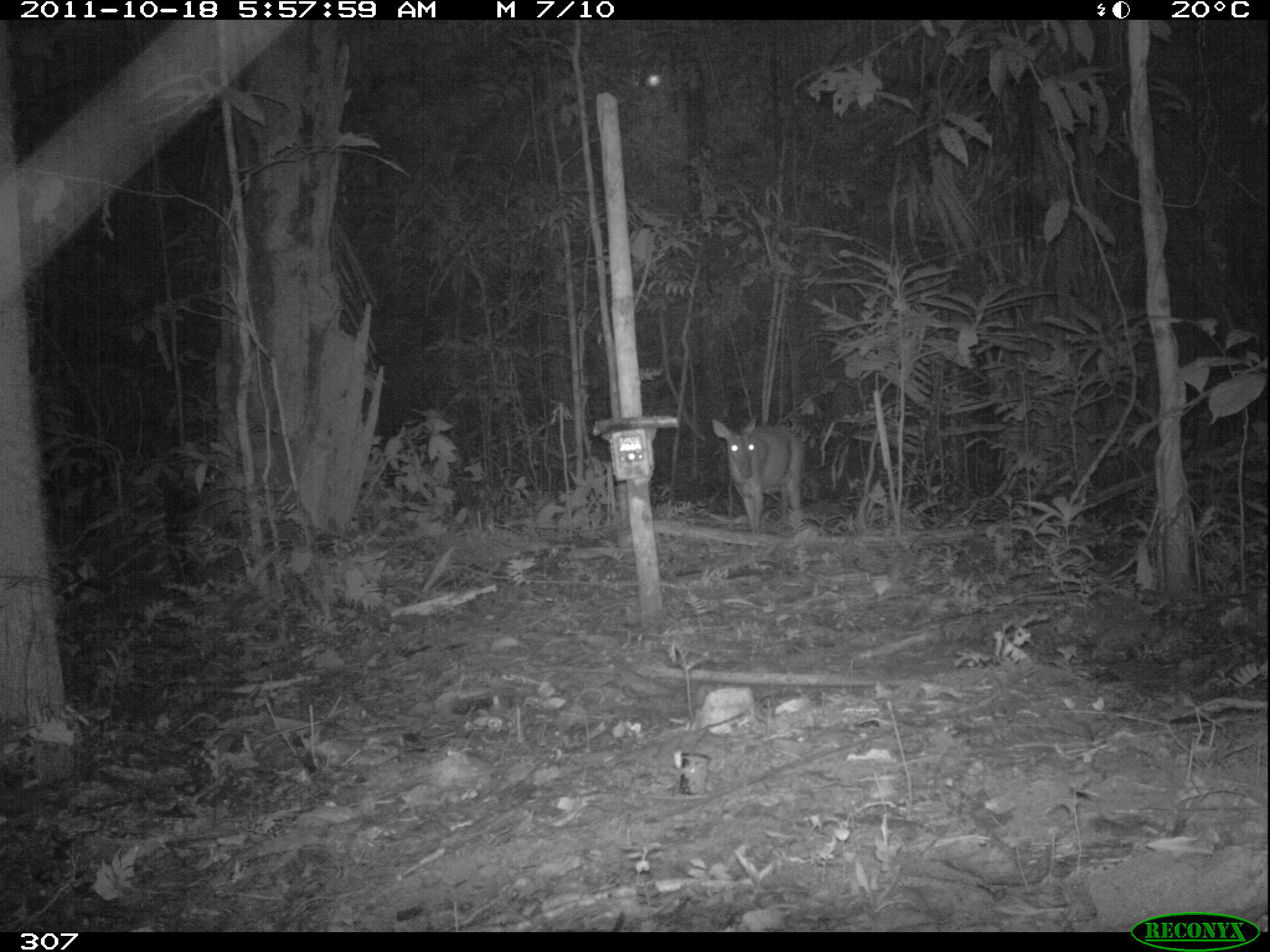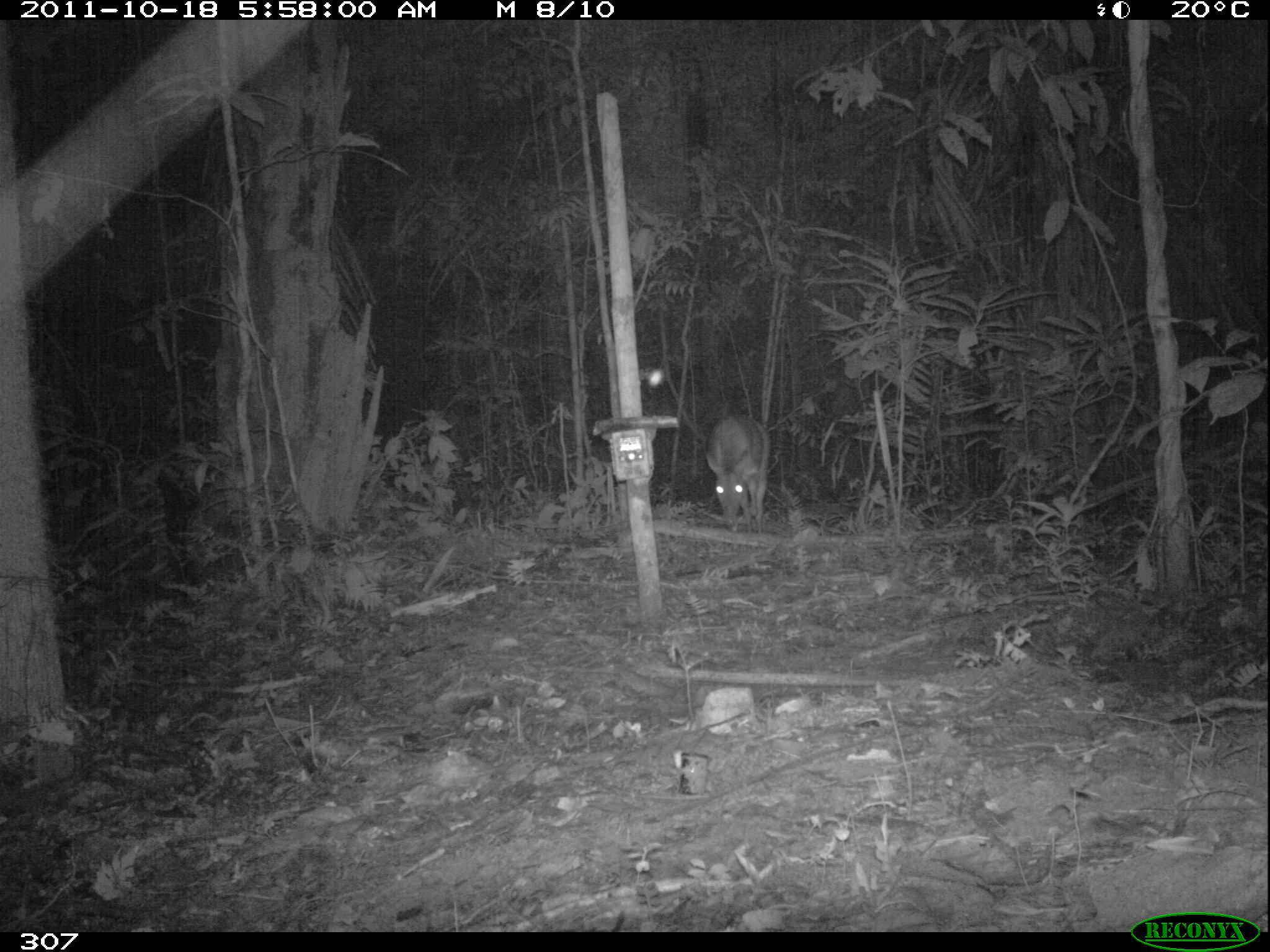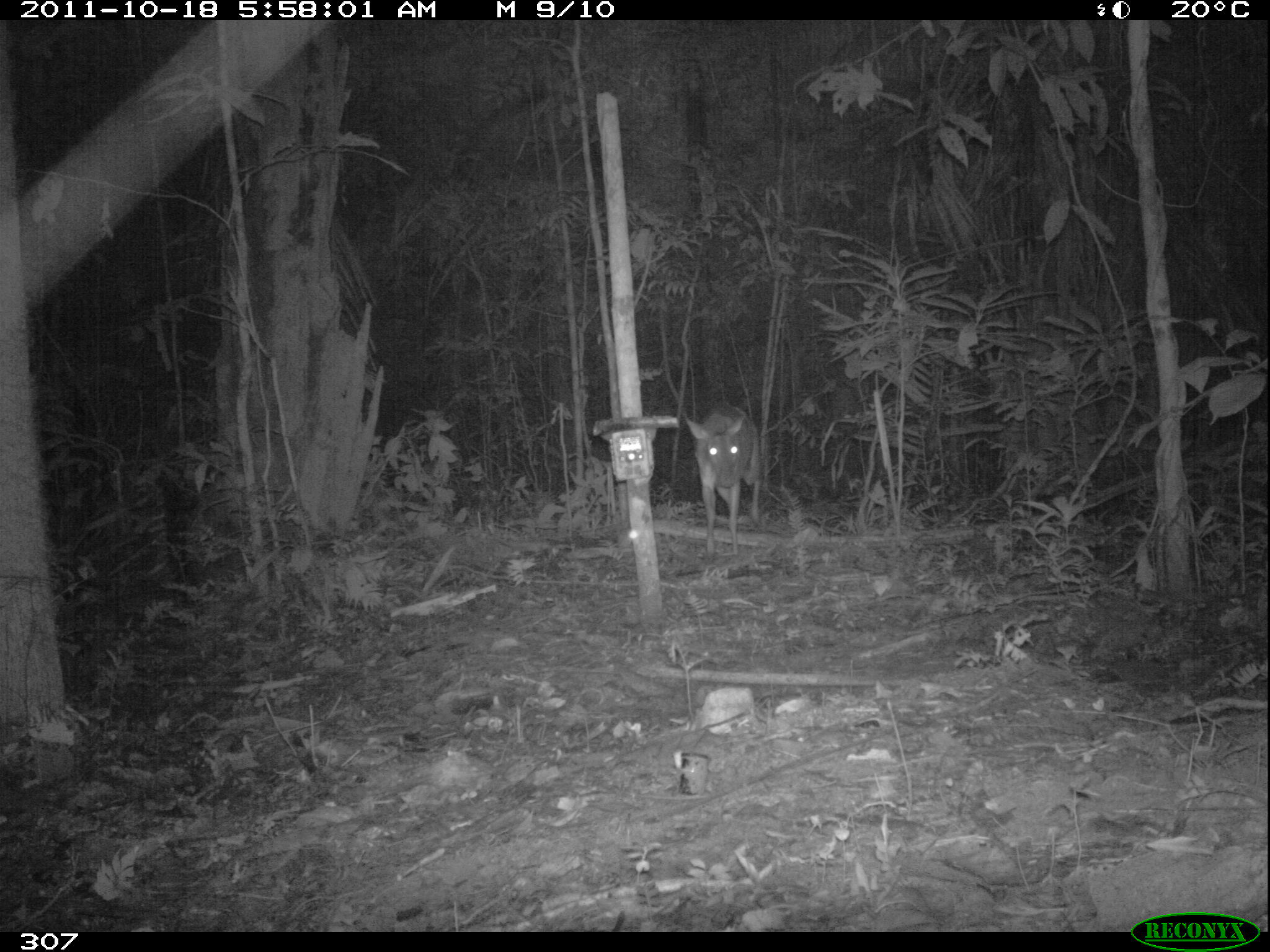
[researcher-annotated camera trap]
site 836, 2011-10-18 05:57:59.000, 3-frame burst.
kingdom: Animalia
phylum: Chordata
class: Mammalia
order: Artiodactyla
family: Cervidae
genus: Mazama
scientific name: Mazama americana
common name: red brocket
Mazama americana (red brocket).